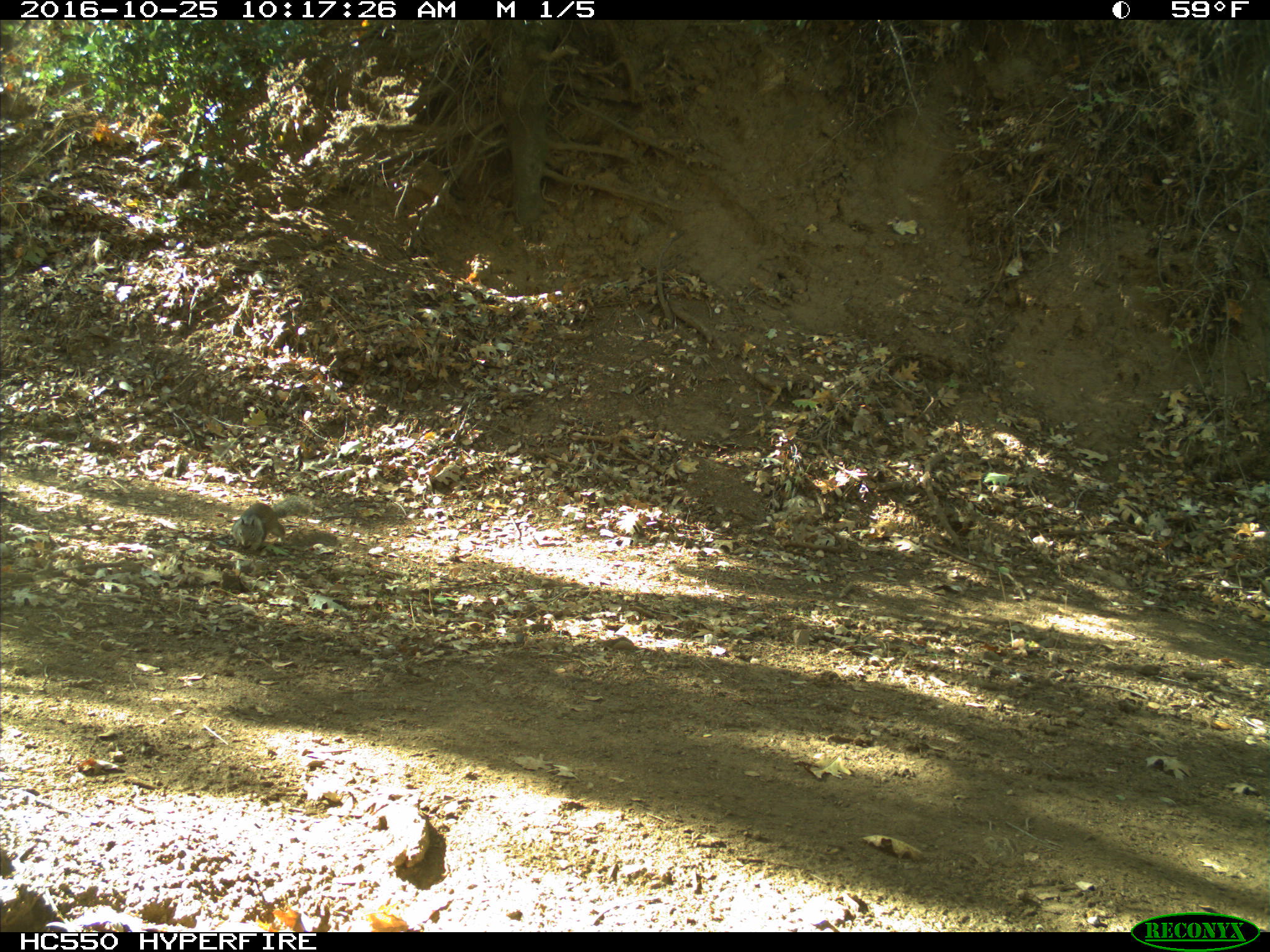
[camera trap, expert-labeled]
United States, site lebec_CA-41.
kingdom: Animalia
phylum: Chordata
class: Mammalia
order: Rodentia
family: Sciuridae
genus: Otospermophilus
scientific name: Otospermophilus beecheyi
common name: california ground squirrel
Otospermophilus beecheyi (california ground squirrel).